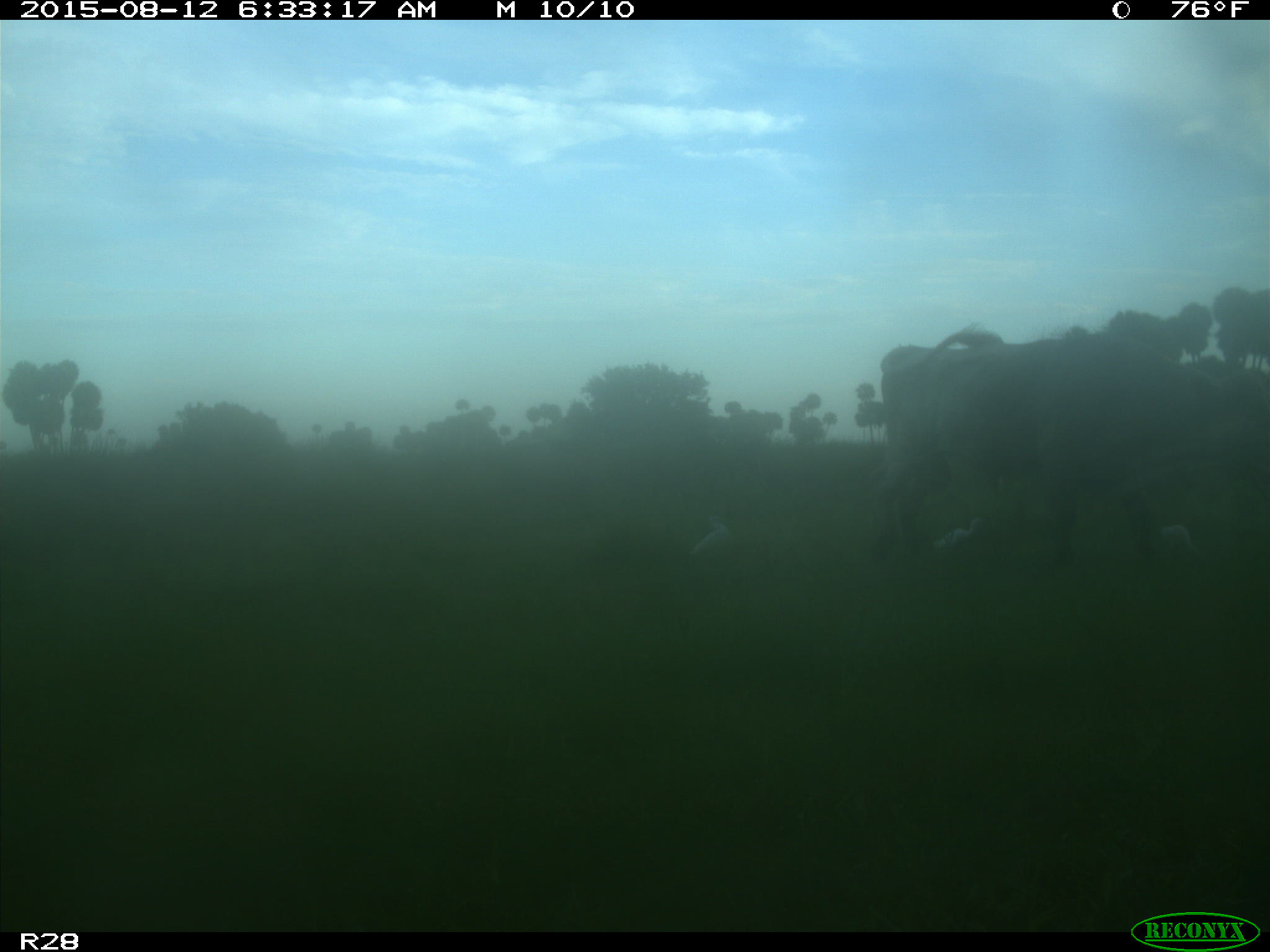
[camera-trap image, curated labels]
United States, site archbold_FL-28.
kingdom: Animalia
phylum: Chordata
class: Mammalia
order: Artiodactyla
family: Bovidae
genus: Bos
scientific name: Bos taurus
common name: domestic cow